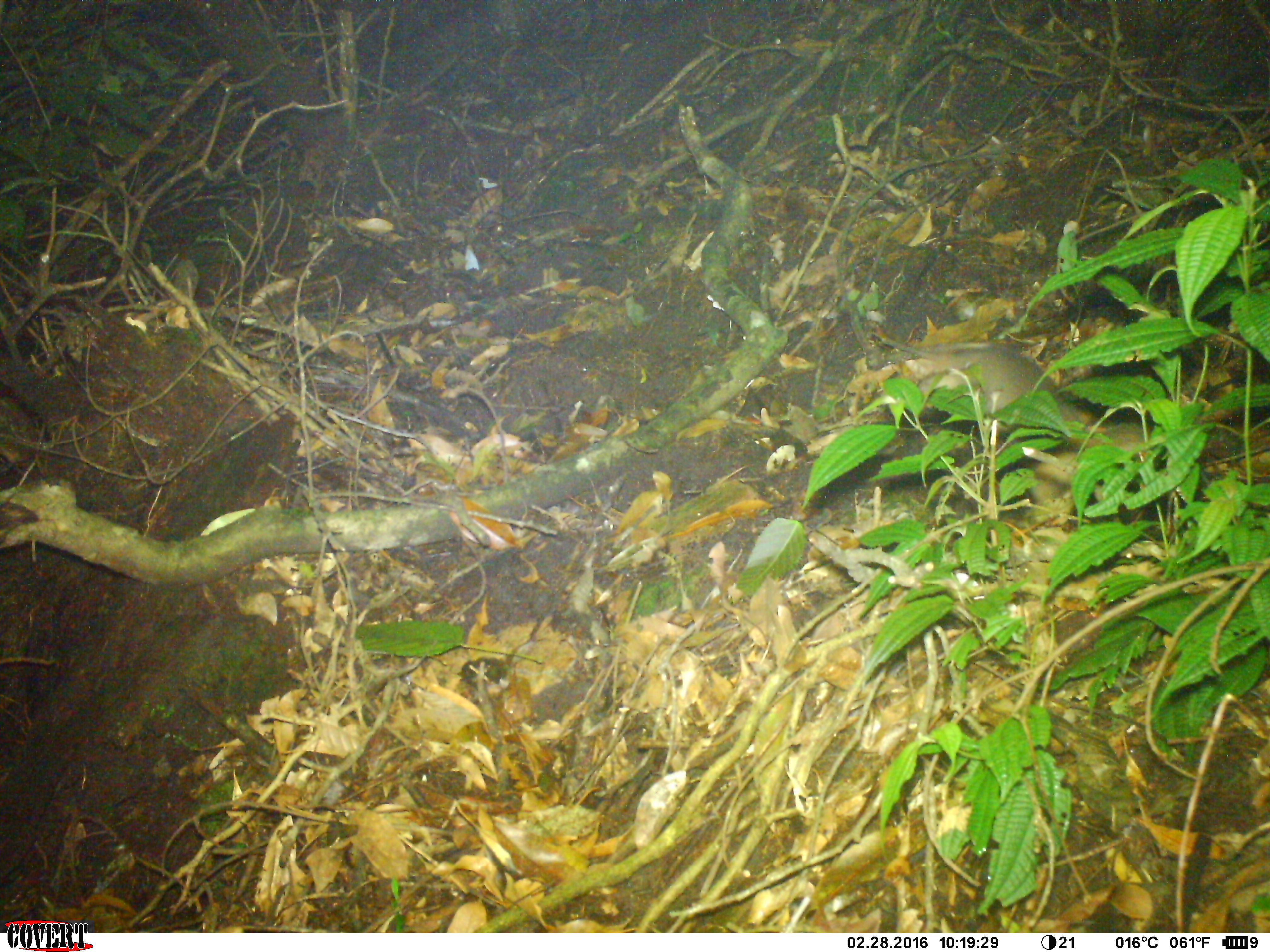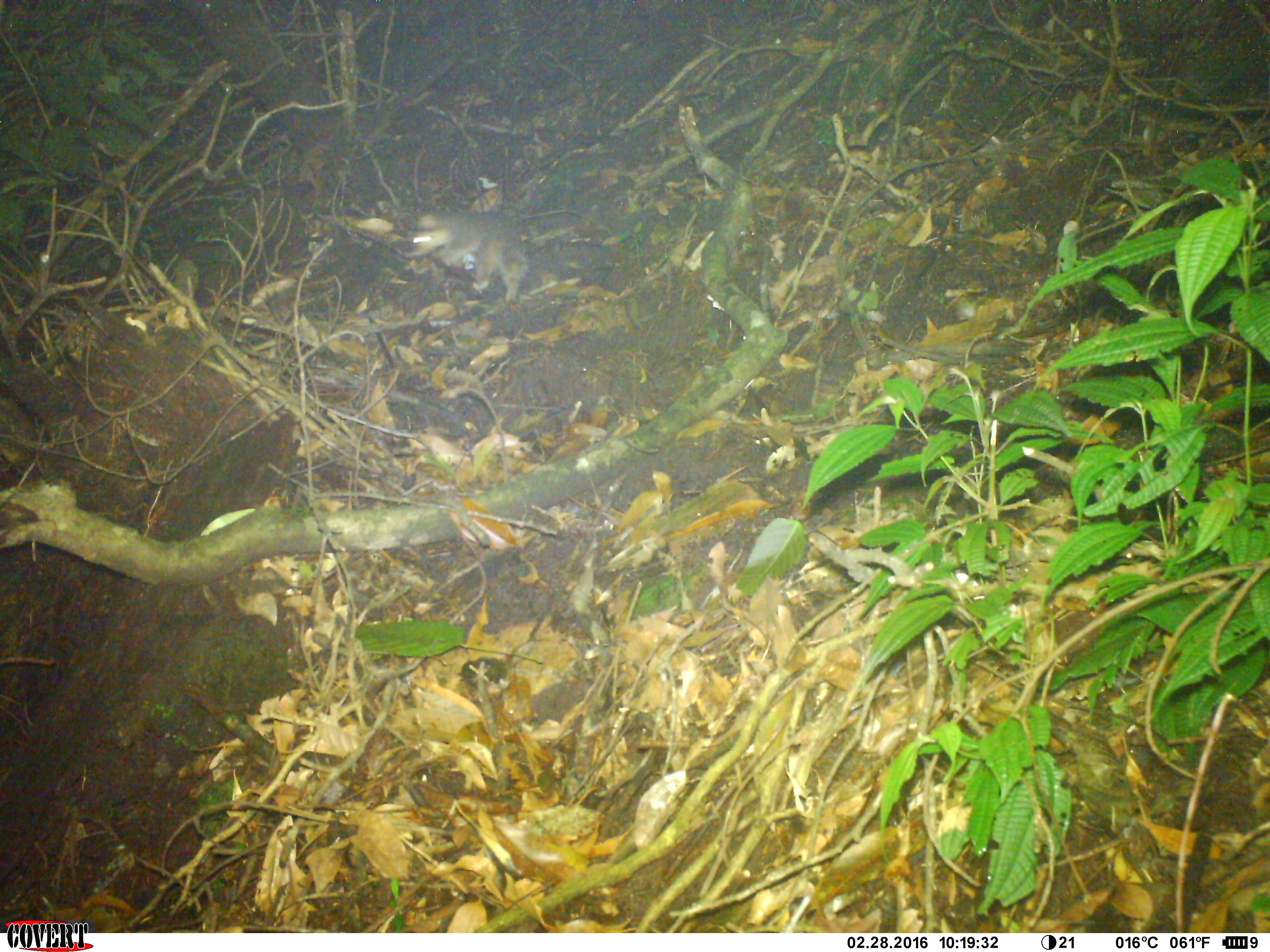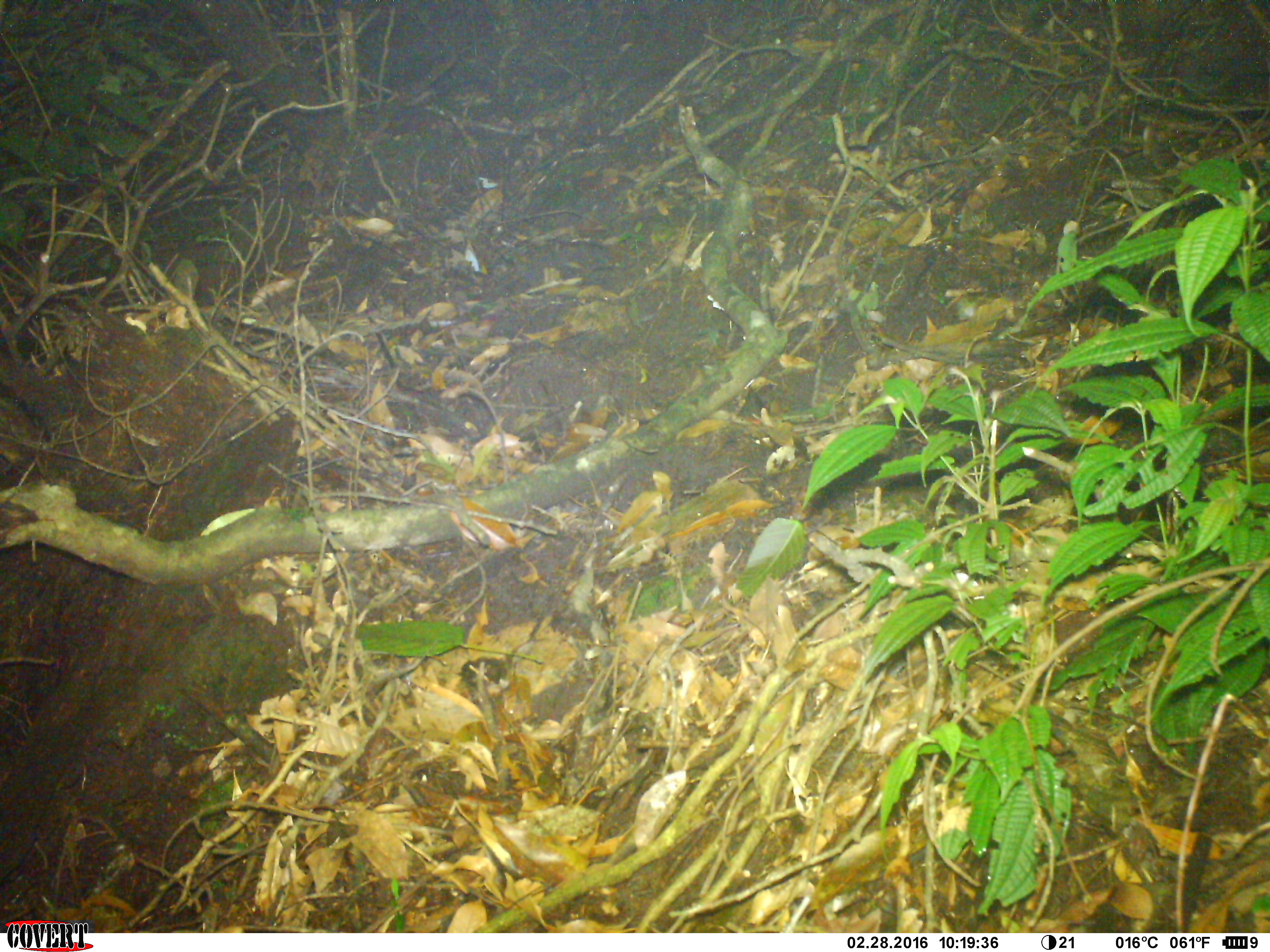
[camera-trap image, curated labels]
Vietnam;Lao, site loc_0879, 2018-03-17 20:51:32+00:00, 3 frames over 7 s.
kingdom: Animalia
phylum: Chordata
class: Mammalia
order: Carnivora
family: Mustelidae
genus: Melogale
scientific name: Melogale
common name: ferret badger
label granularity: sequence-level